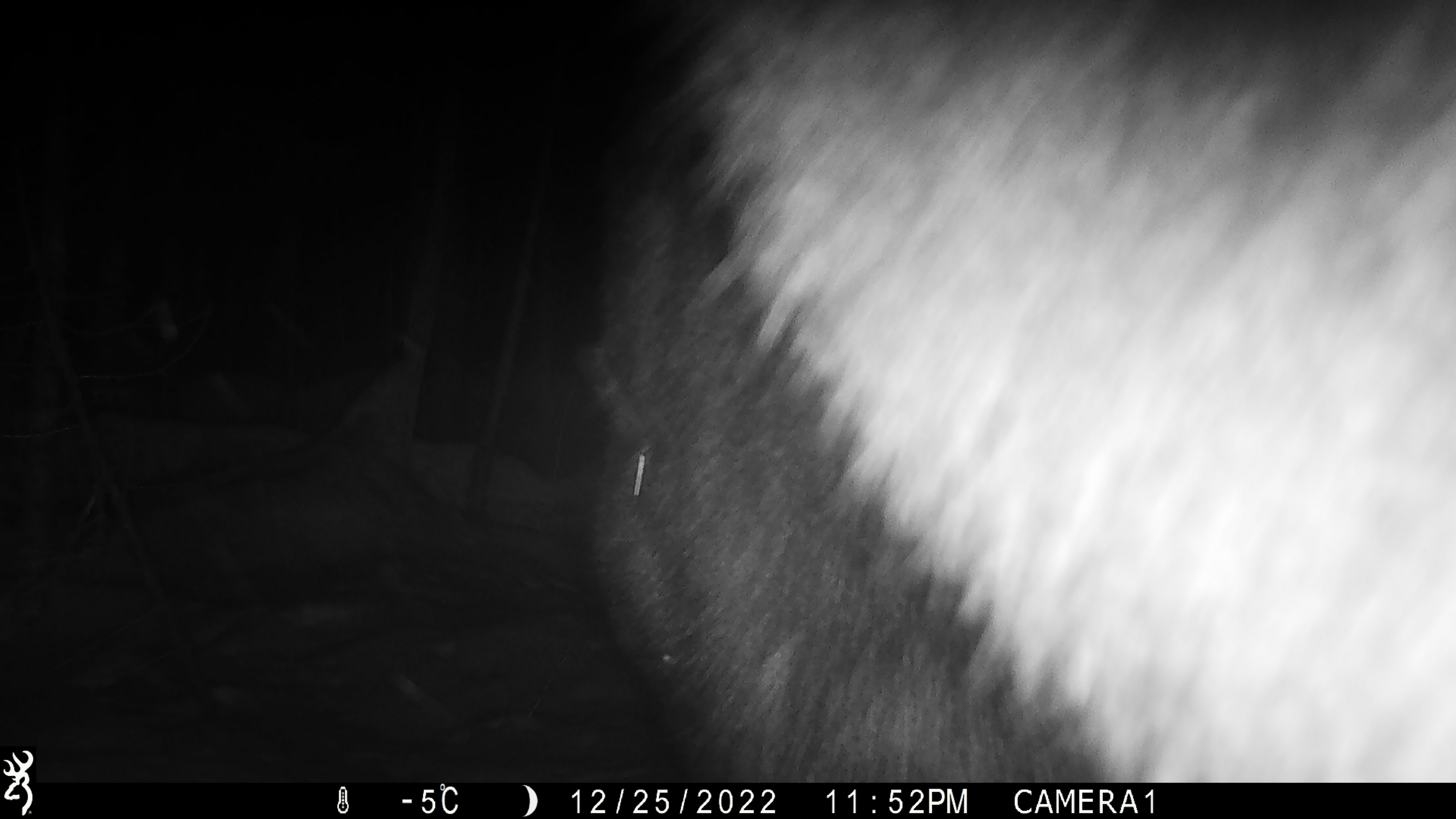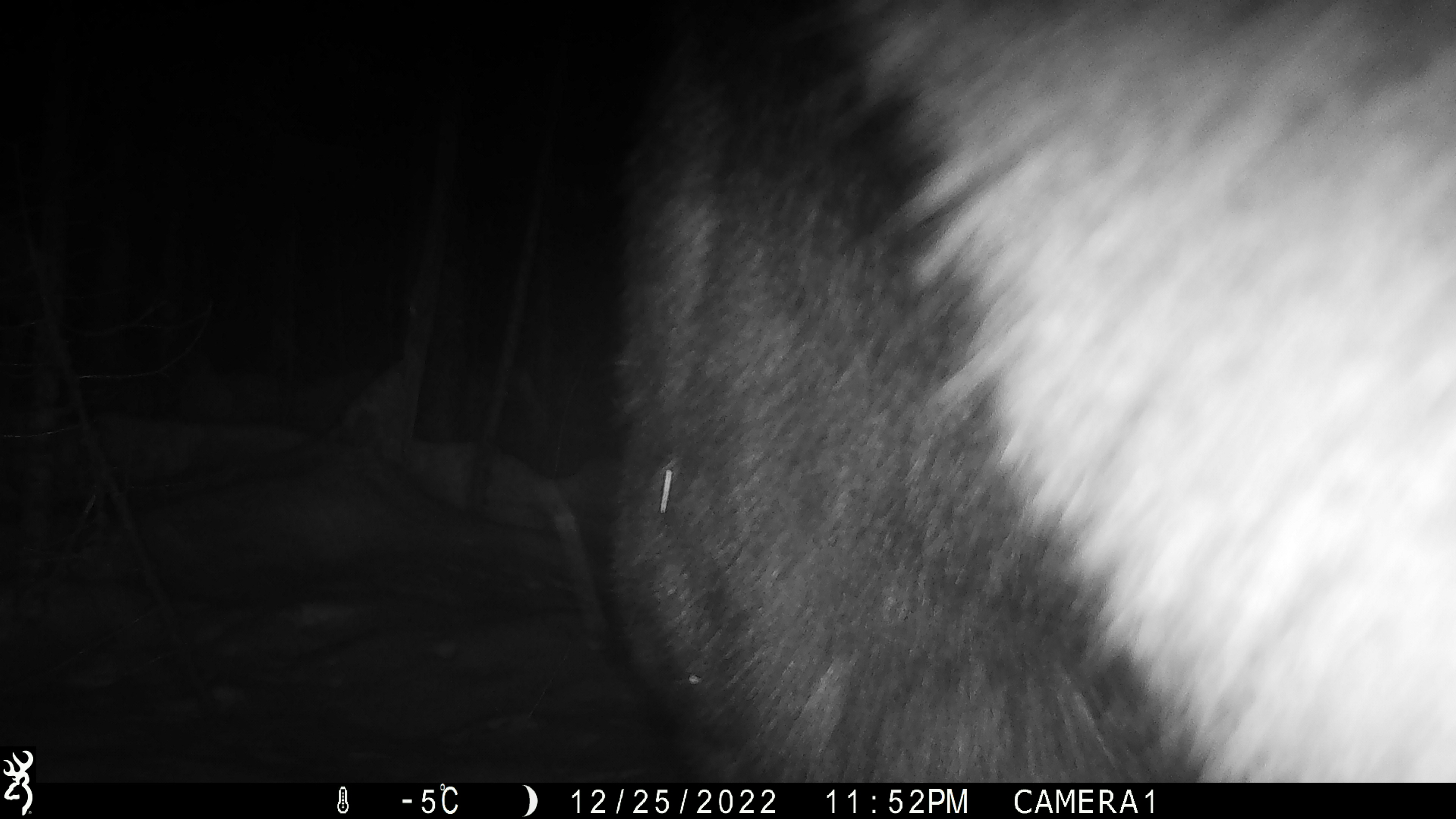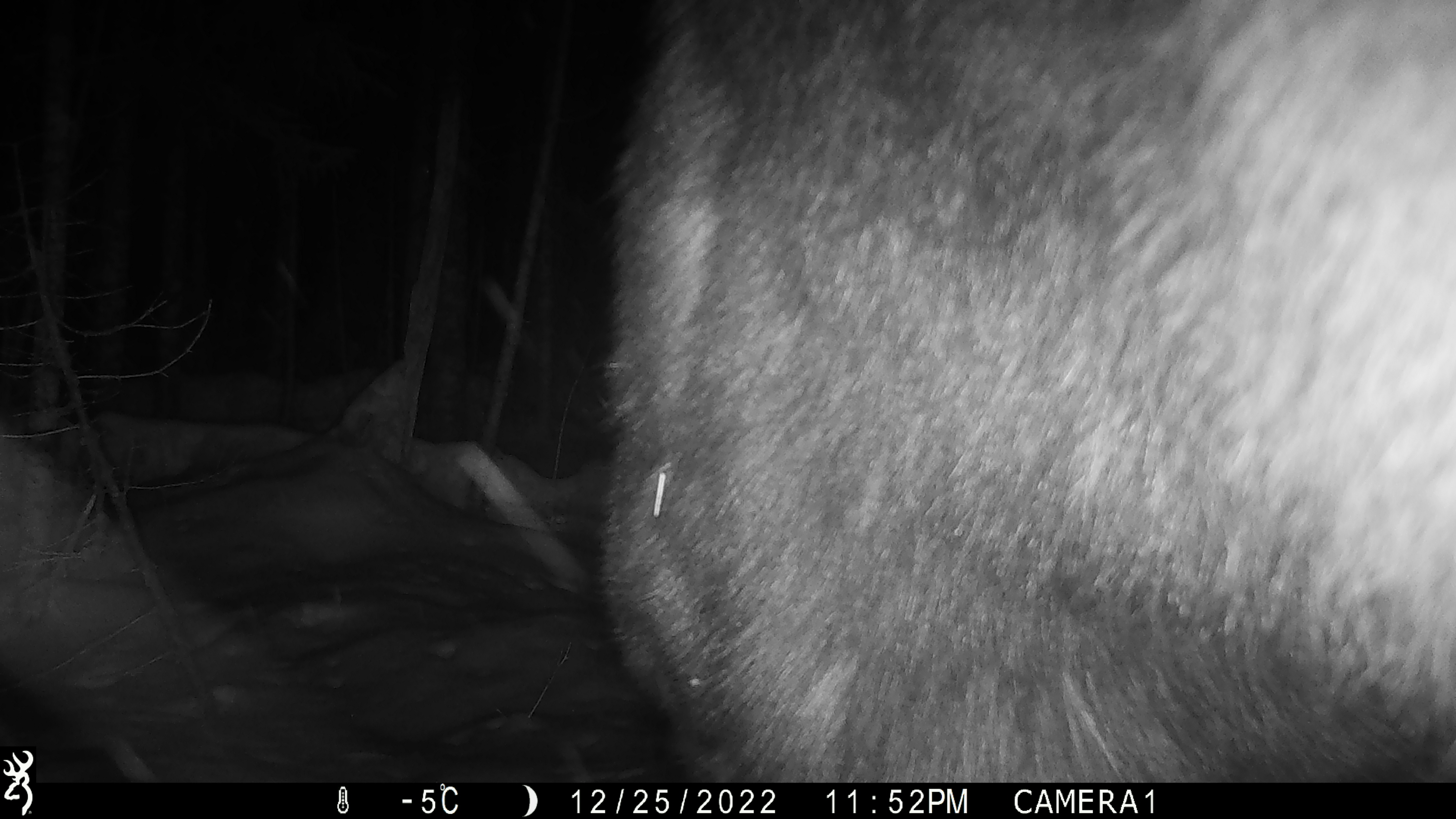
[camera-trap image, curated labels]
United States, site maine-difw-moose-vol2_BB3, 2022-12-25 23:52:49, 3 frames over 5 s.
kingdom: Animalia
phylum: Chordata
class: Mammalia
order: Artiodactyla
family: Cervidae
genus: Alces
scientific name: Alces alces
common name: moose